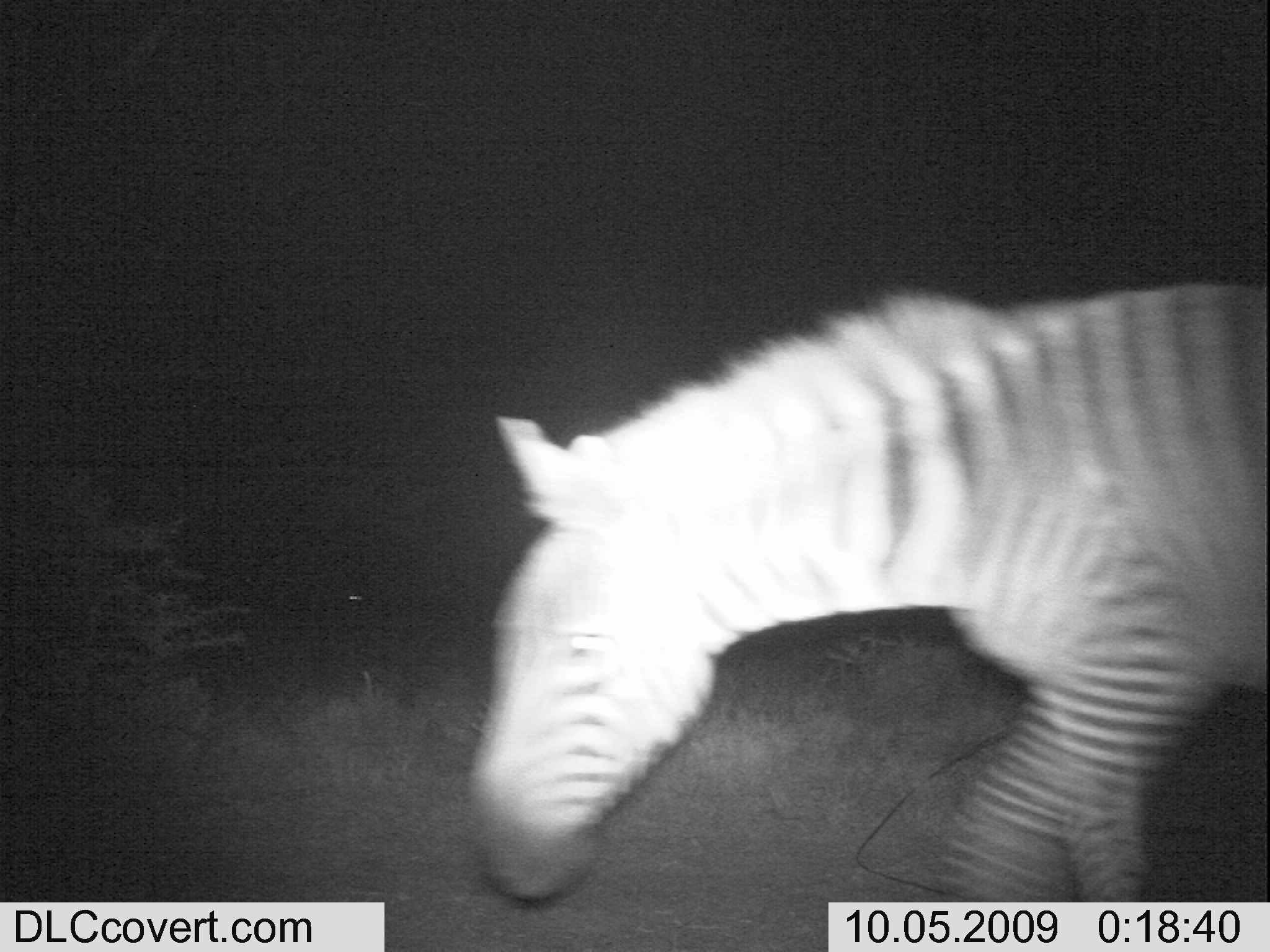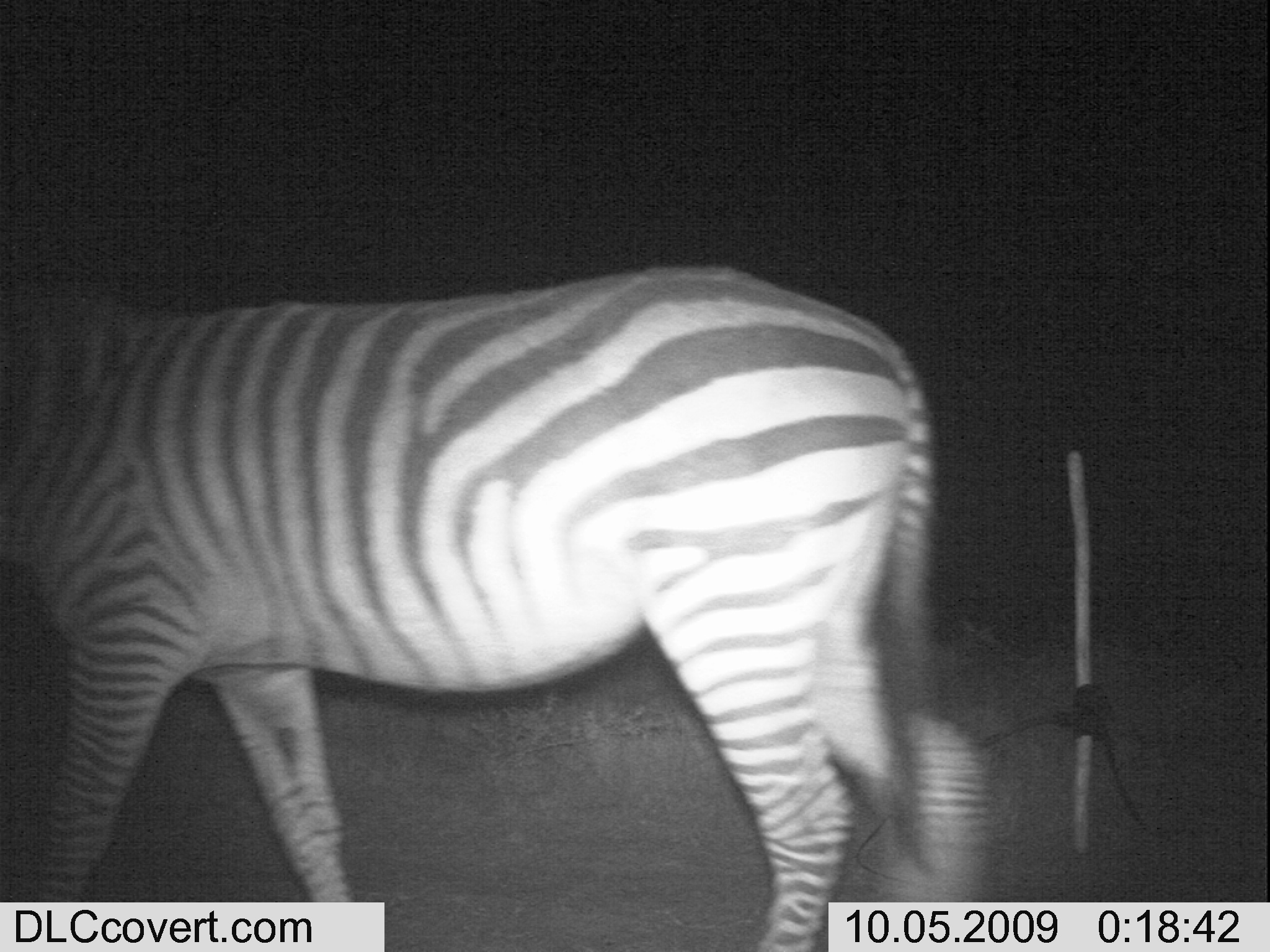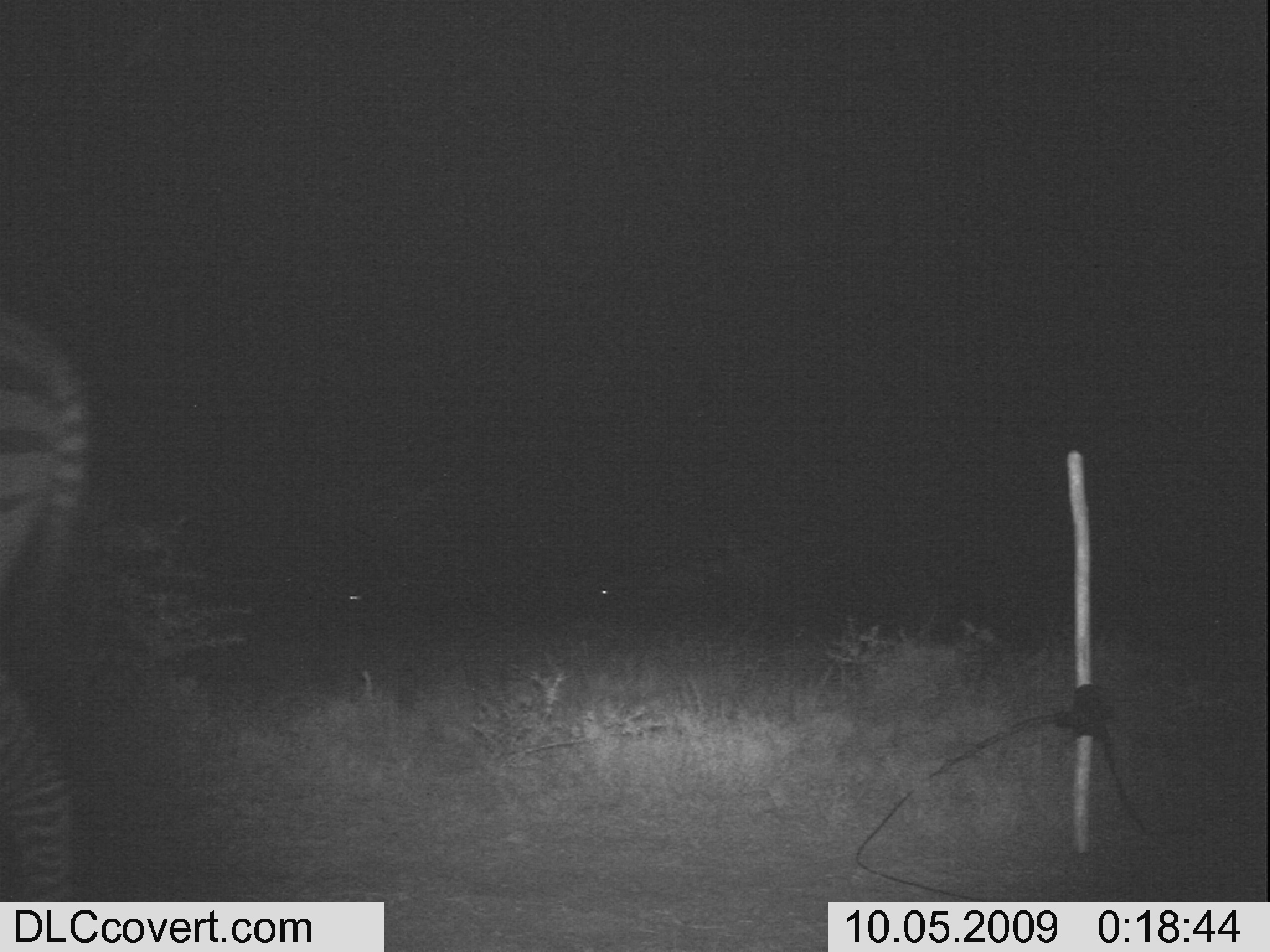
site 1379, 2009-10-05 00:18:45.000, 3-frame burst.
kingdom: Animalia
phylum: Chordata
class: Mammalia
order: Perissodactyla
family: Equidae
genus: Equus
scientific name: Equus quagga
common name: plains zebra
Equus quagga (plains zebra), count 1.